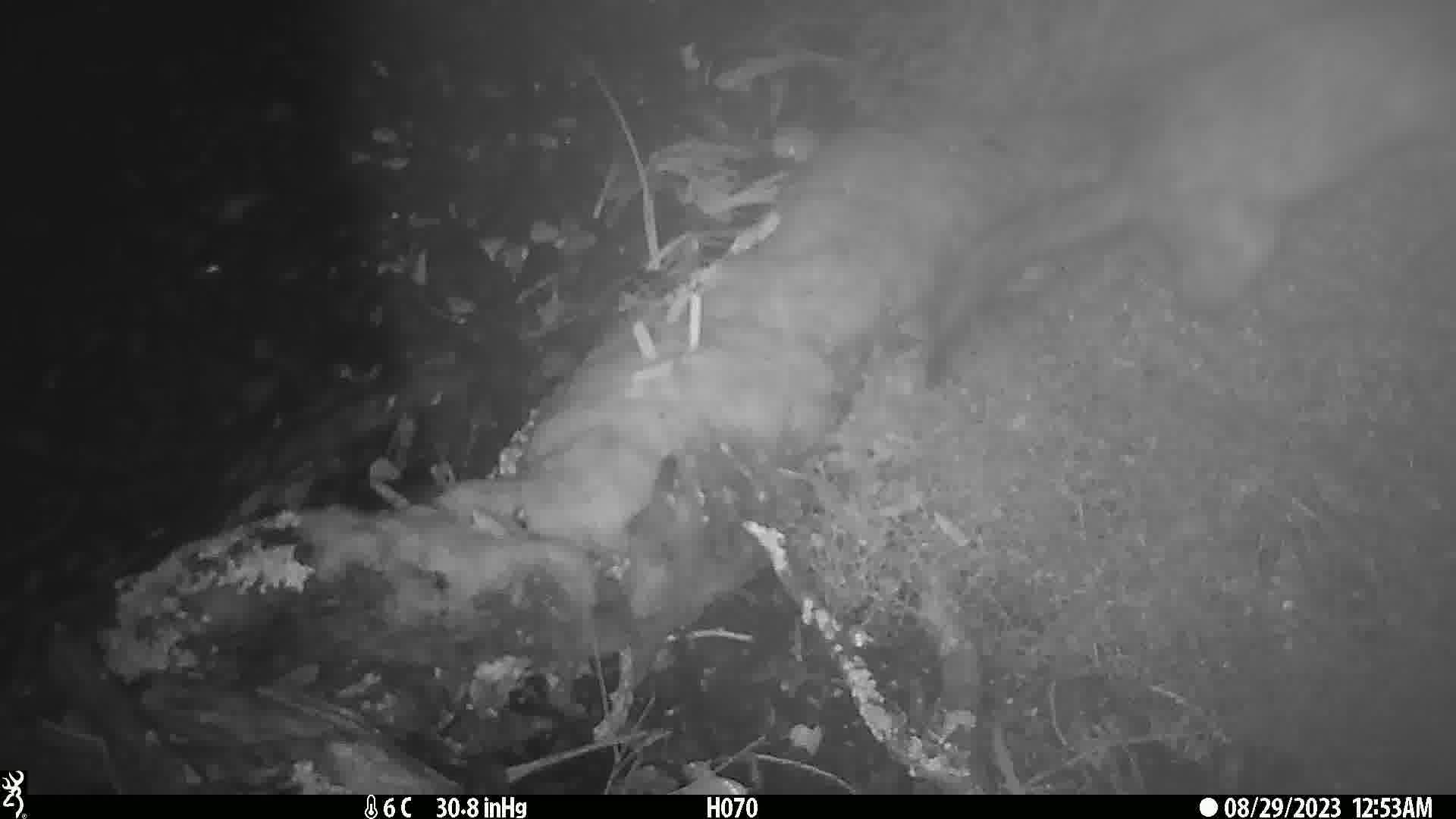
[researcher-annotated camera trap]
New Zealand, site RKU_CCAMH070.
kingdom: Animalia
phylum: Chordata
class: Mammalia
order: Diprotodontia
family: Phalangeridae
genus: Trichosurus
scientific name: Trichosurus vulpecula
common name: common brushtail possum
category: possum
Possum (common brushtail possum) (Trichosurus vulpecula).